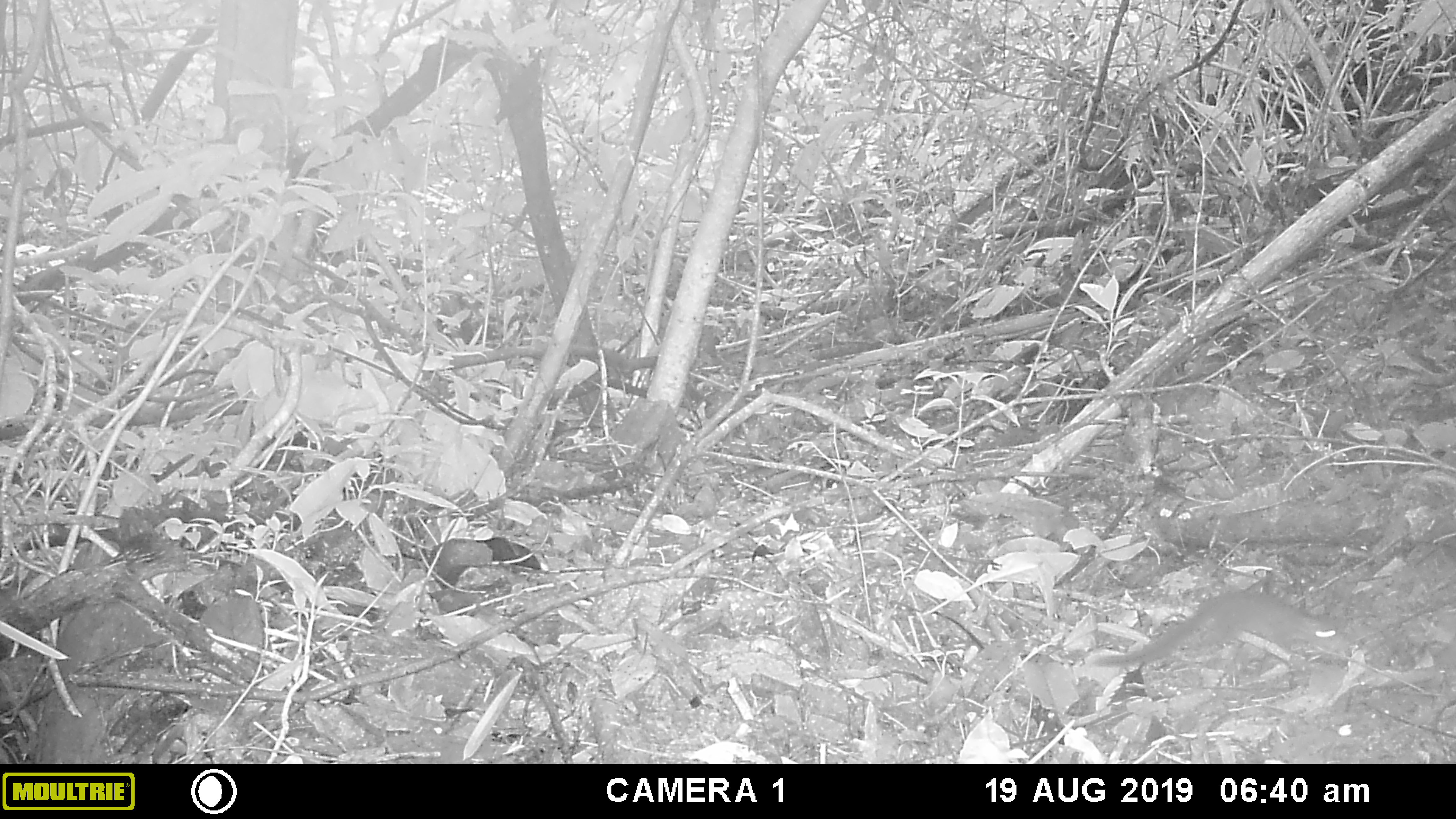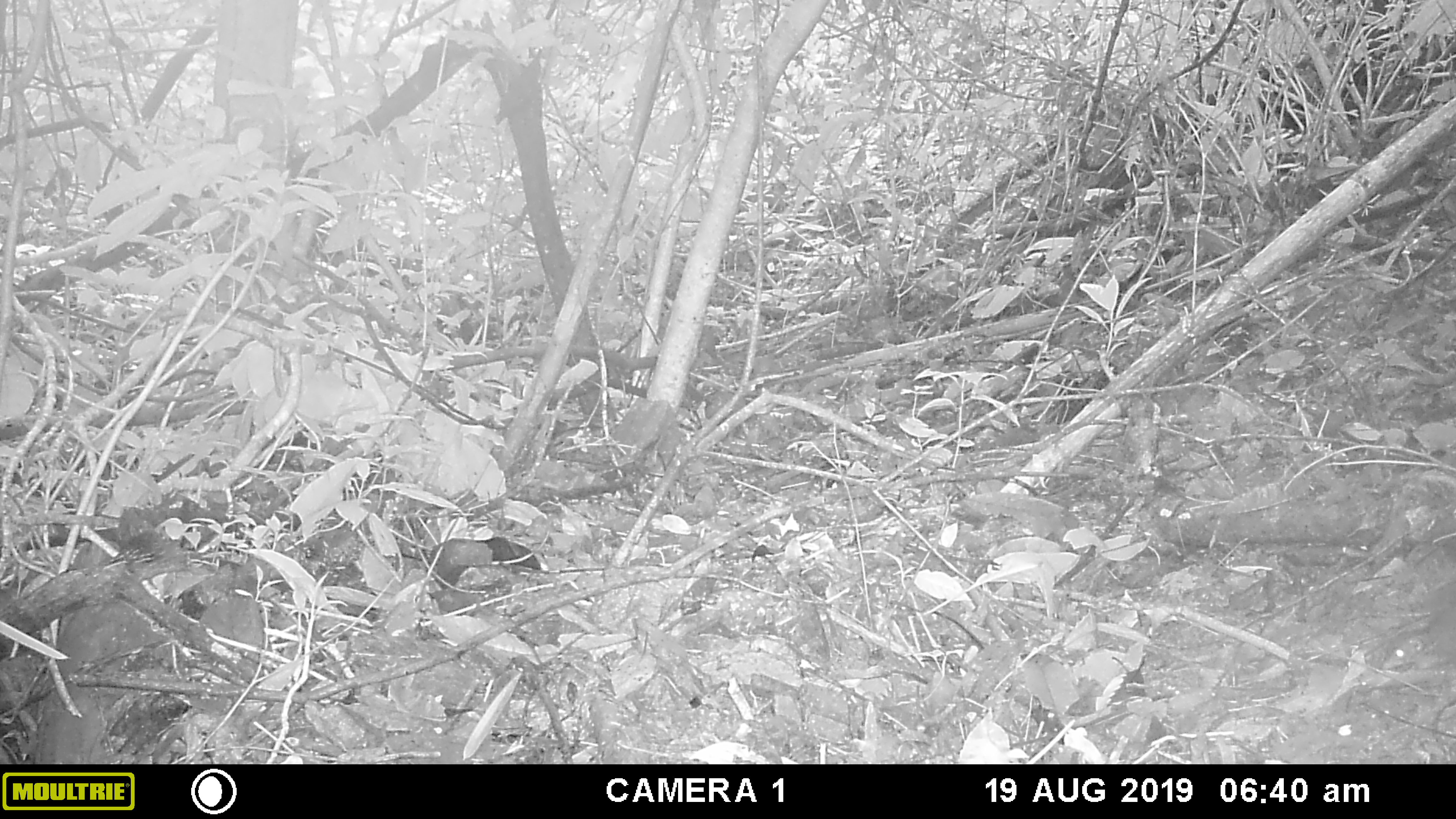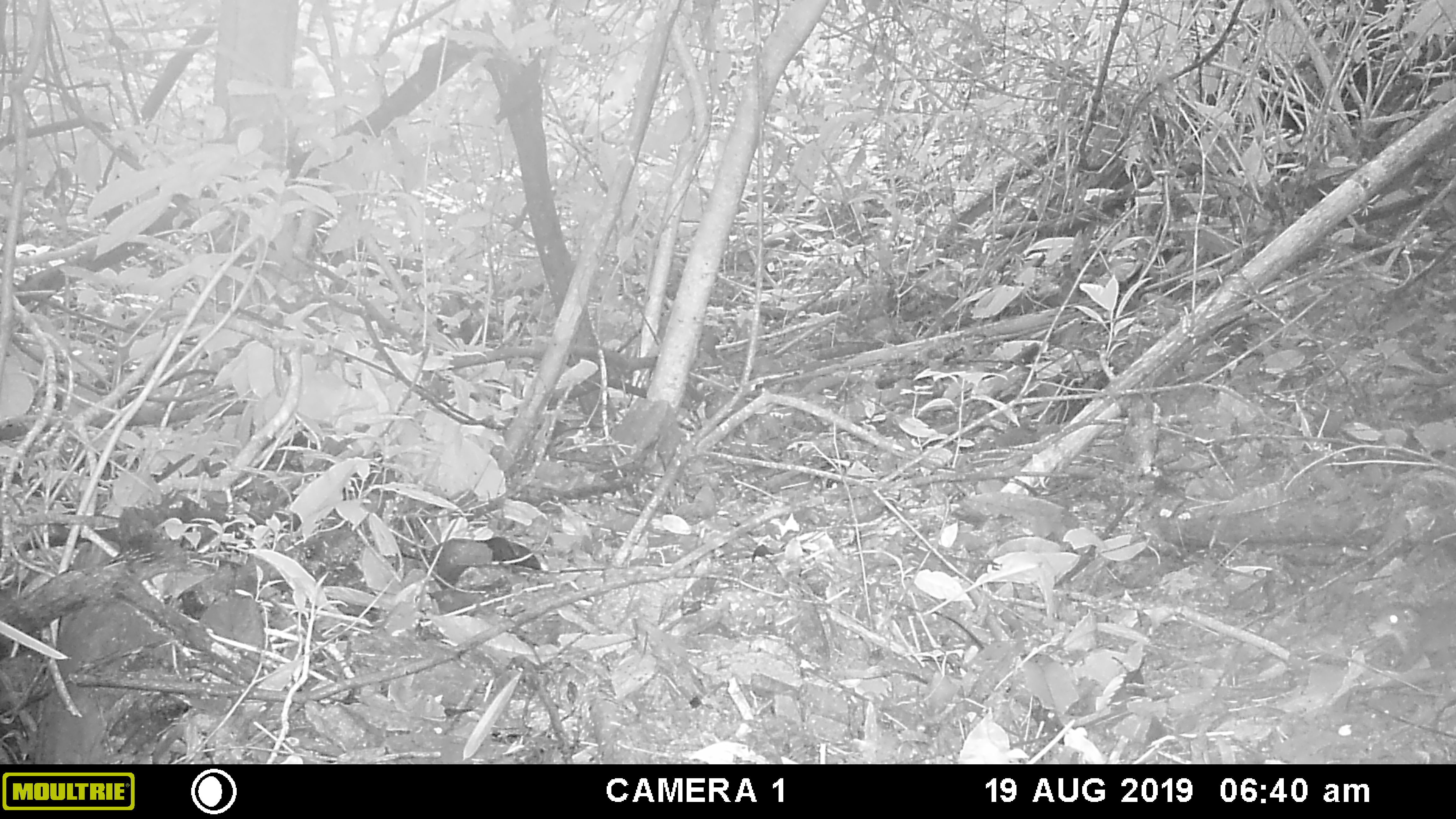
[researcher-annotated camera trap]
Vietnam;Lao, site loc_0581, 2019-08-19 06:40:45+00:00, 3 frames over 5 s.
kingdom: Animalia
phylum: Chordata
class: Mammalia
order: Scandentia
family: Tupaiidae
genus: Tupaia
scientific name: Tupaia belangeri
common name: northern treeshrew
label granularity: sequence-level